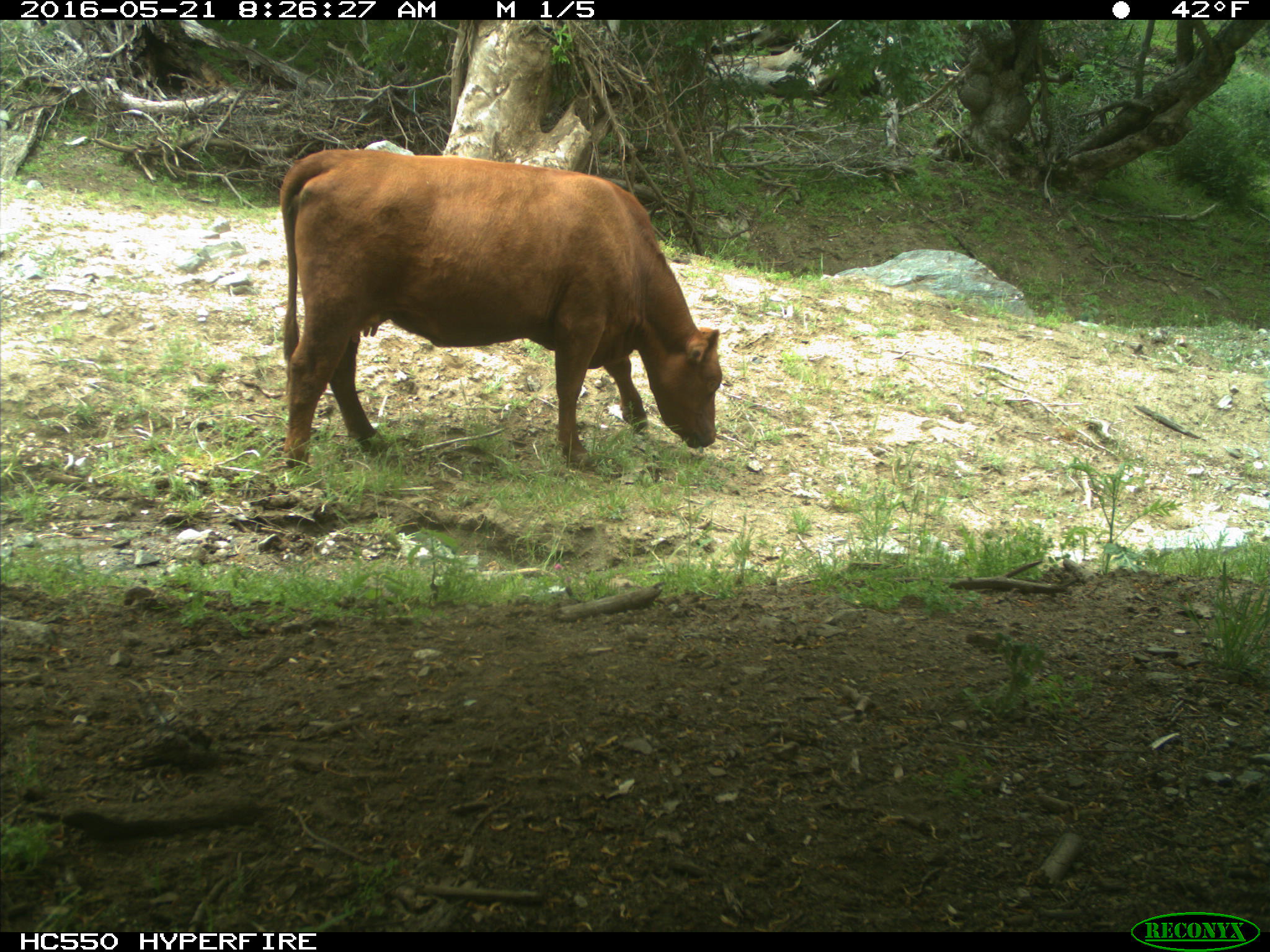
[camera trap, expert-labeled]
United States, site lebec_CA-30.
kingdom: Animalia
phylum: Chordata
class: Mammalia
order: Artiodactyla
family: Bovidae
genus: Bos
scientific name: Bos taurus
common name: domestic cow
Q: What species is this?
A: Bos taurus (domestic cow).